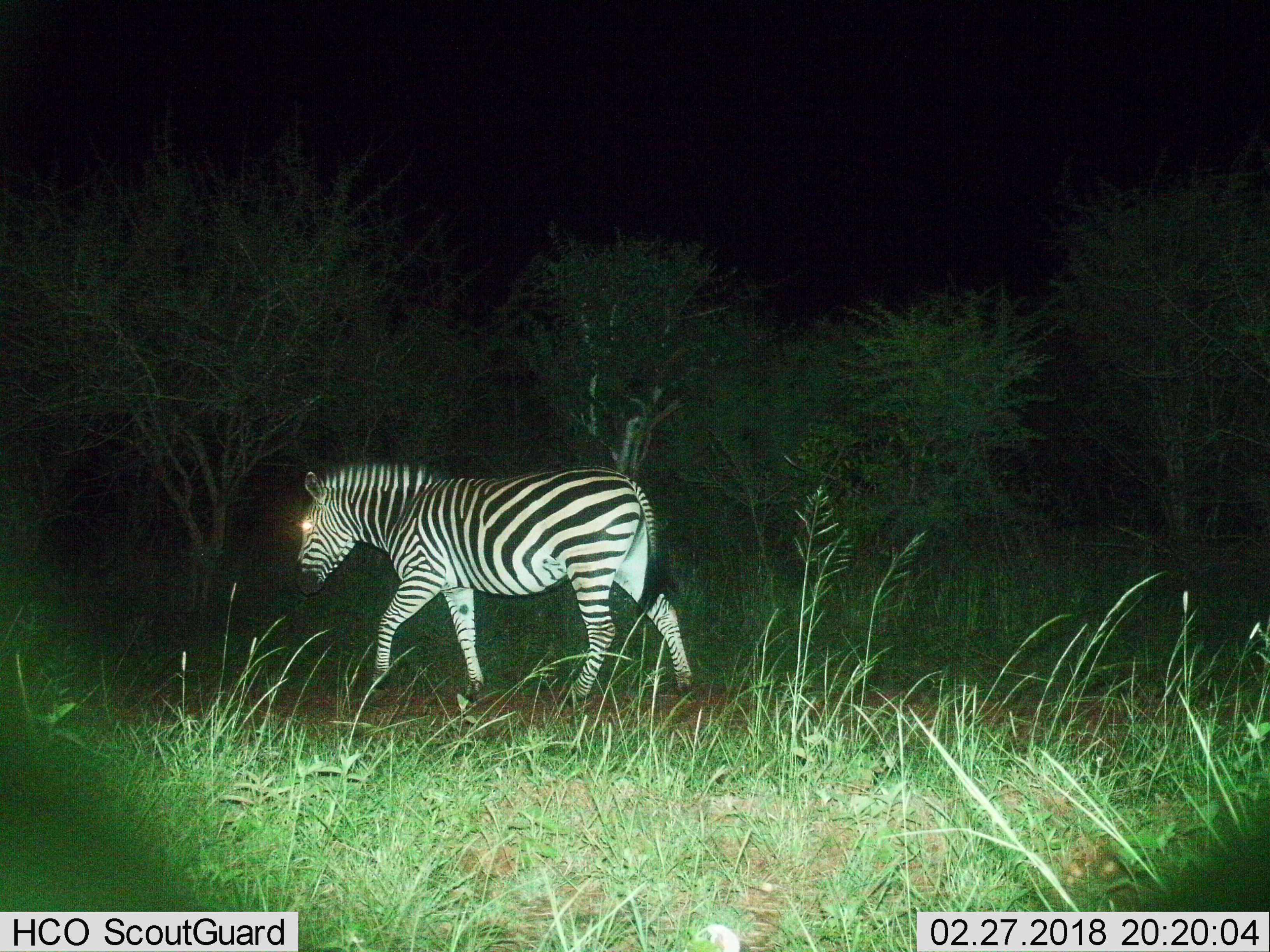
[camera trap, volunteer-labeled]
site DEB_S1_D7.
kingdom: Animalia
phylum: Chordata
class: Mammalia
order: Perissodactyla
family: Equidae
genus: Equus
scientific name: Equus quagga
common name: plains zebra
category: zebraplains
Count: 1.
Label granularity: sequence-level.